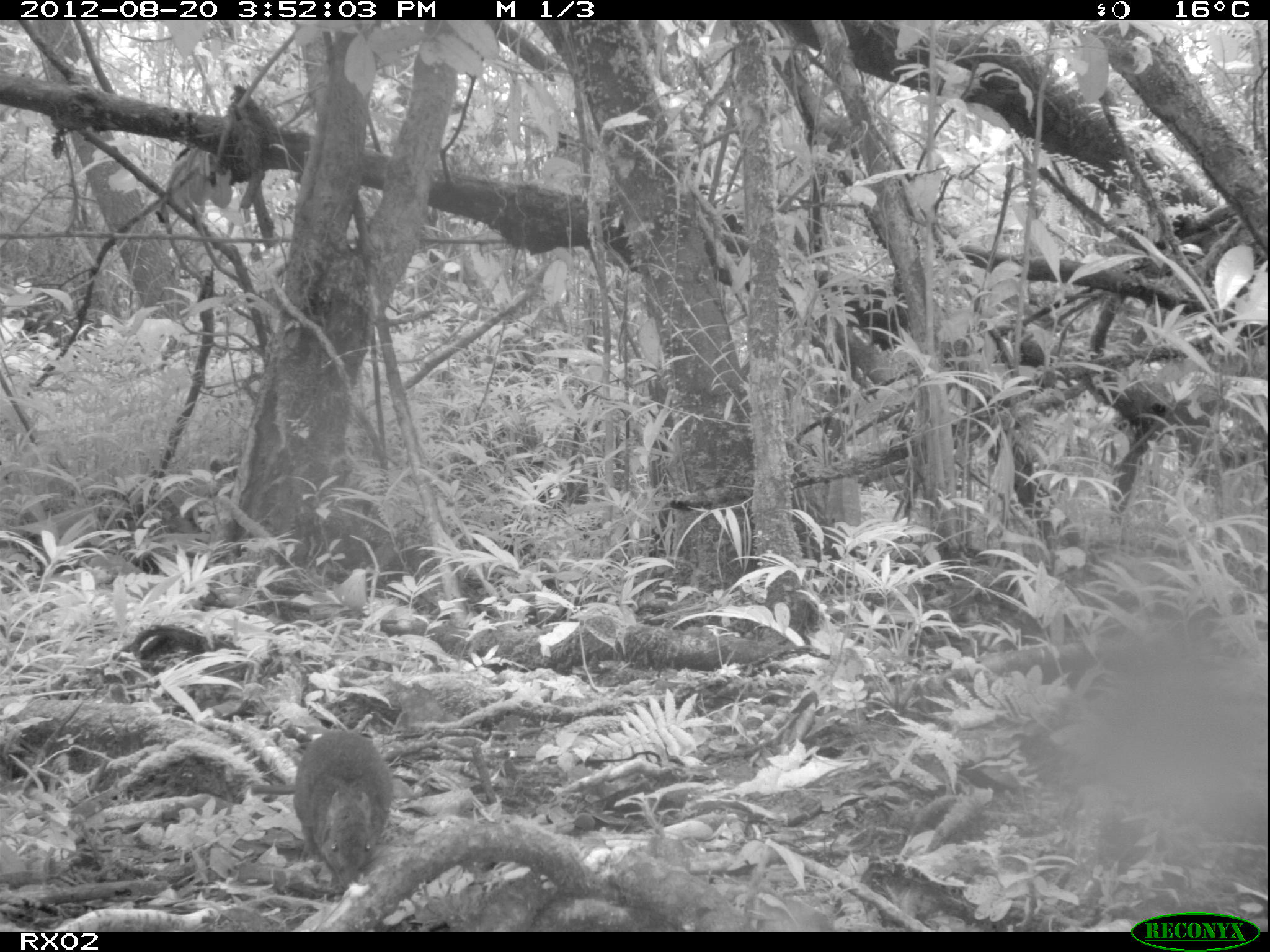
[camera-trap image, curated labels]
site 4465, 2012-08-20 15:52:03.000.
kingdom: Animalia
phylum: Chordata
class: Mammalia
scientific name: Mammalia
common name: mammals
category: small mammal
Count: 1.